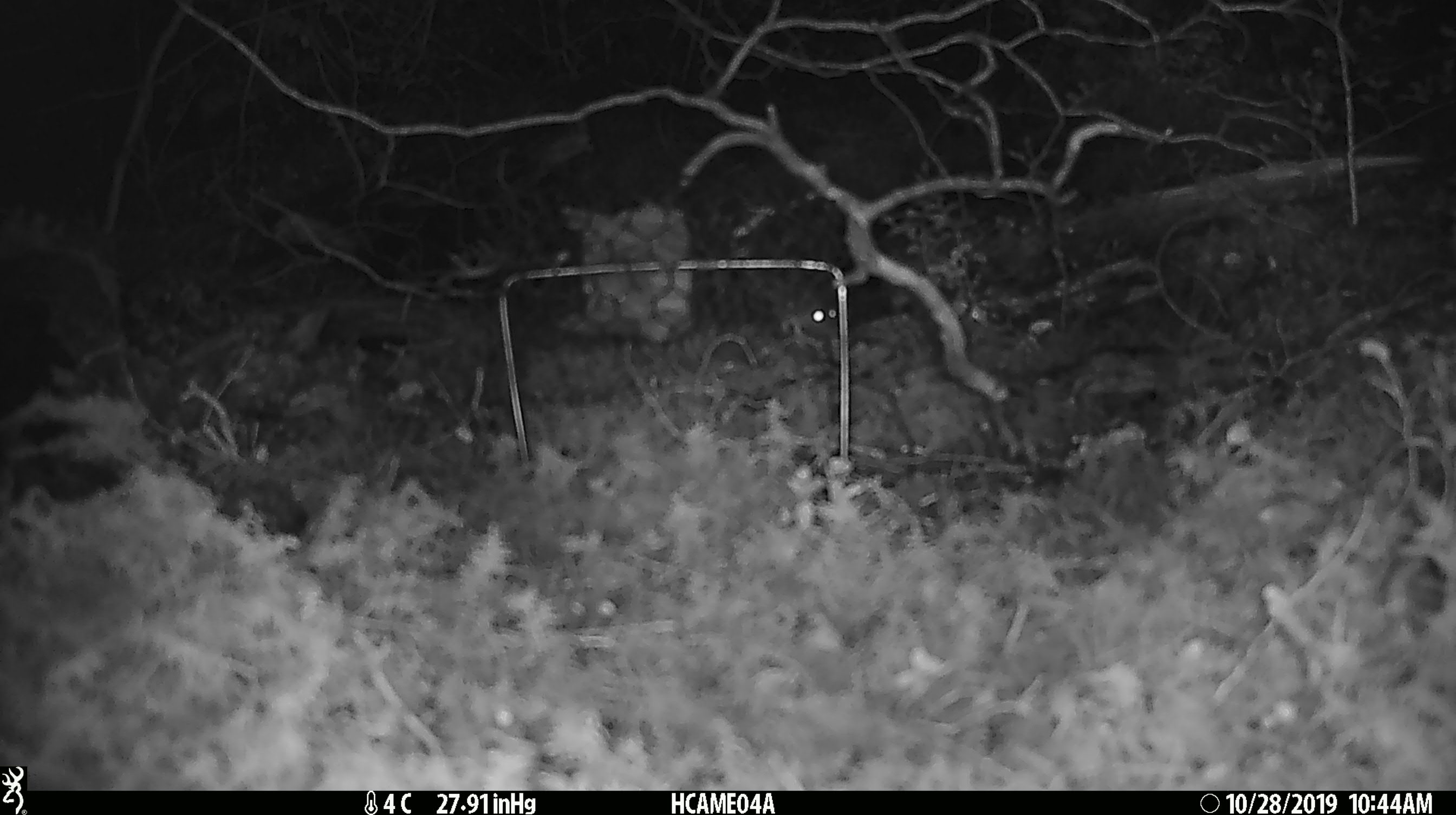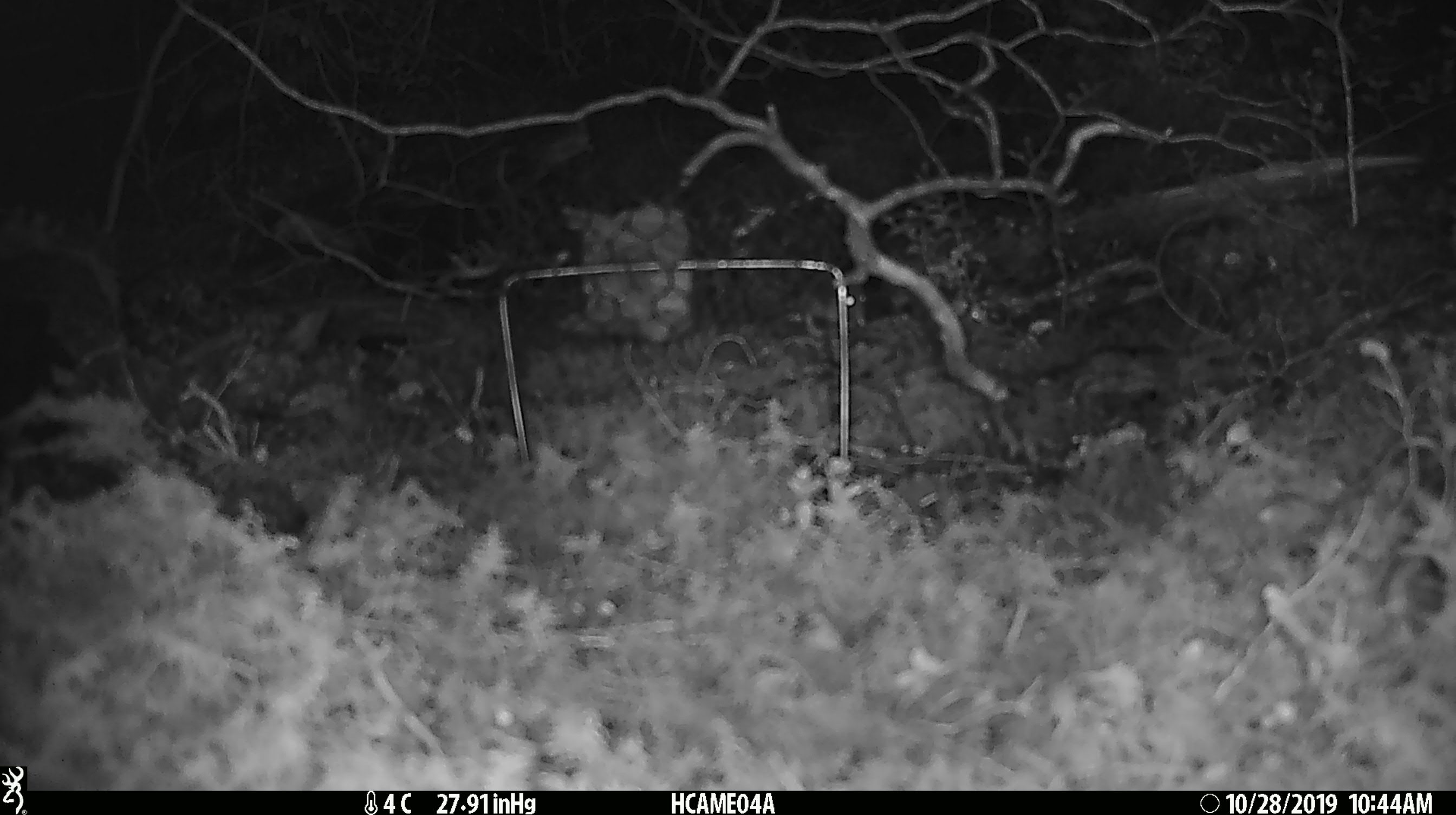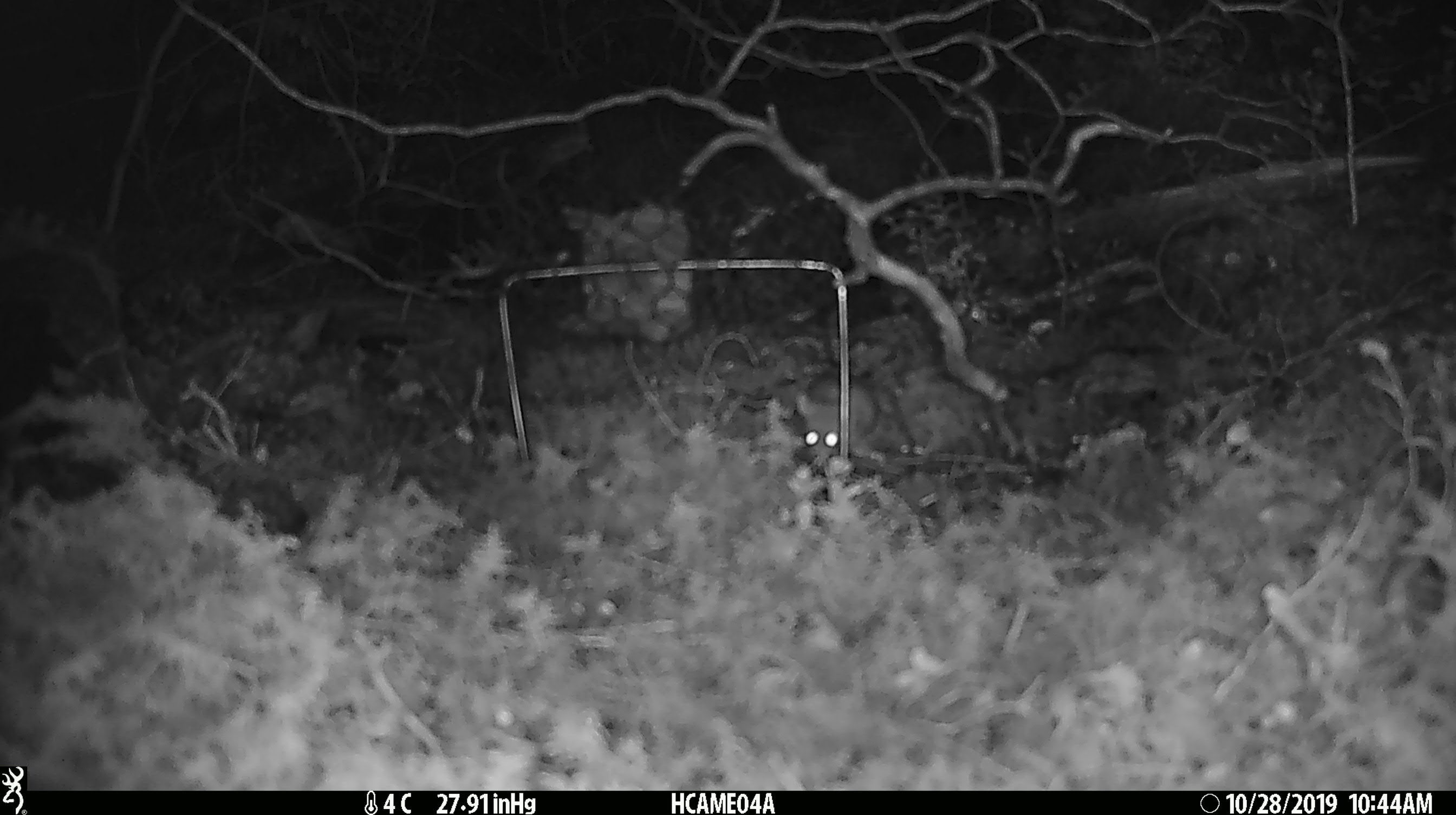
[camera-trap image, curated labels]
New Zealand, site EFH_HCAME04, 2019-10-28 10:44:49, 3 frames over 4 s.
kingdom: Animalia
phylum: Chordata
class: Mammalia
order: Rodentia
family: Muridae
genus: Mus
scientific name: Mus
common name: mouse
Mouse (Mus).